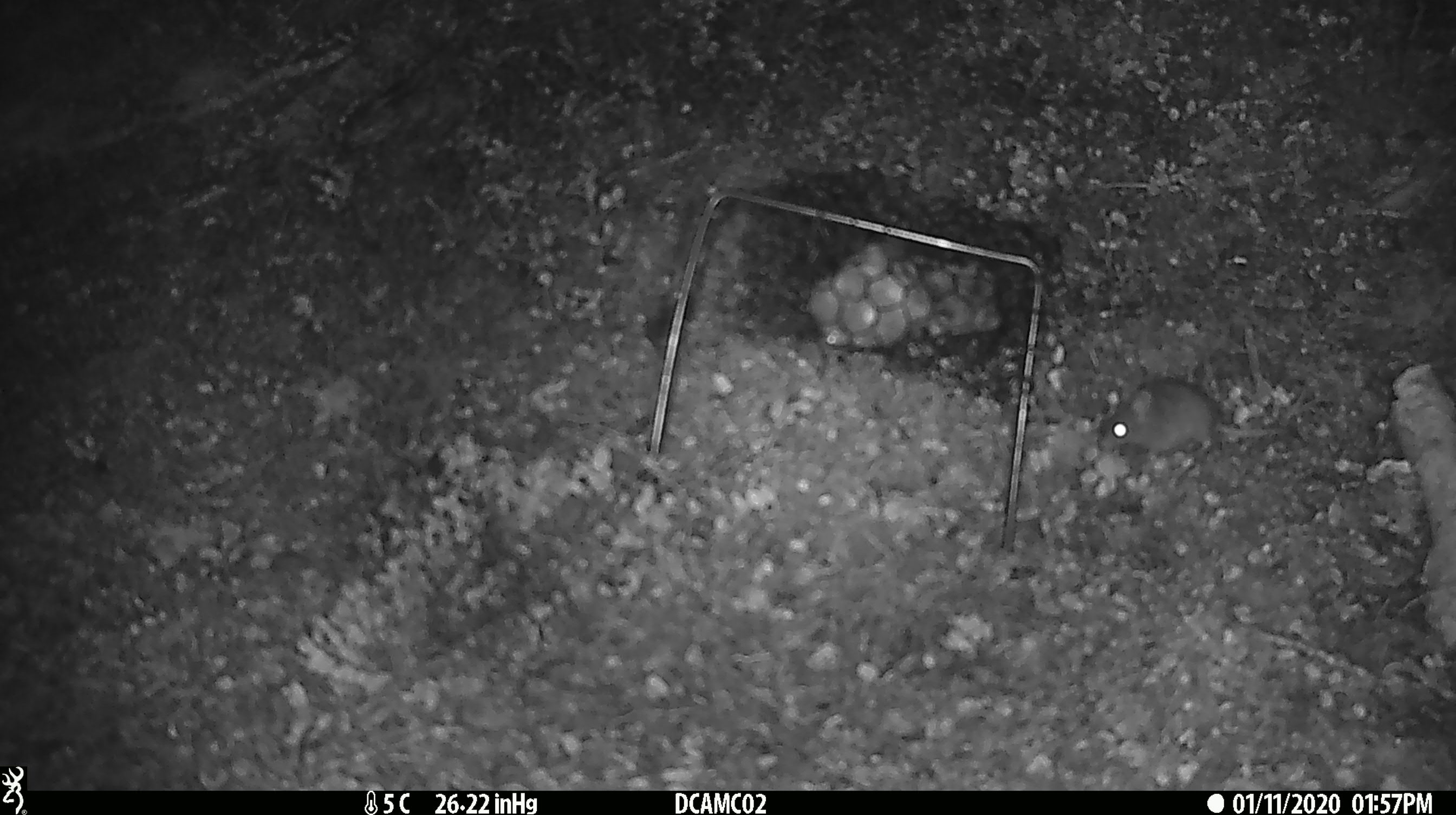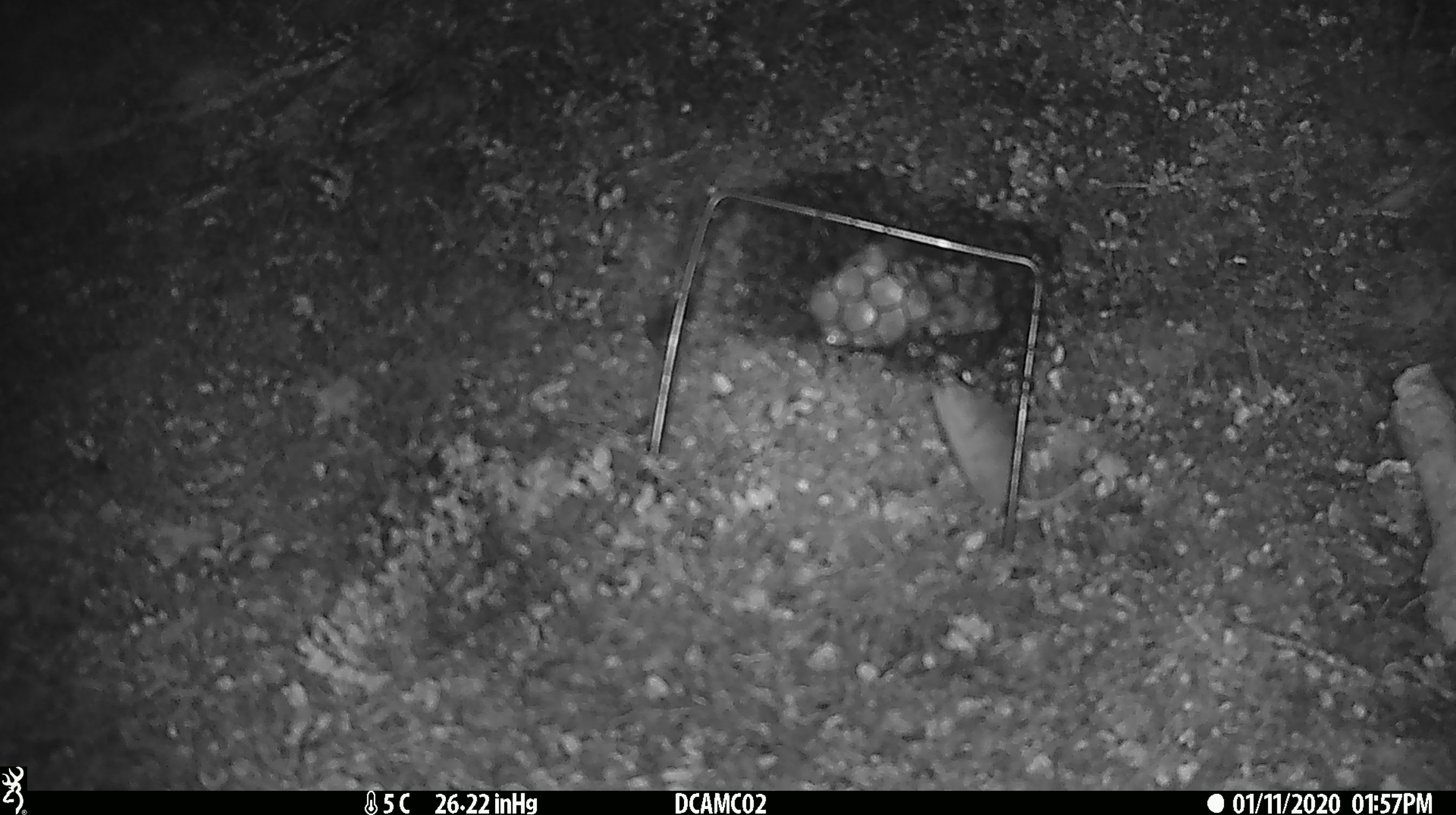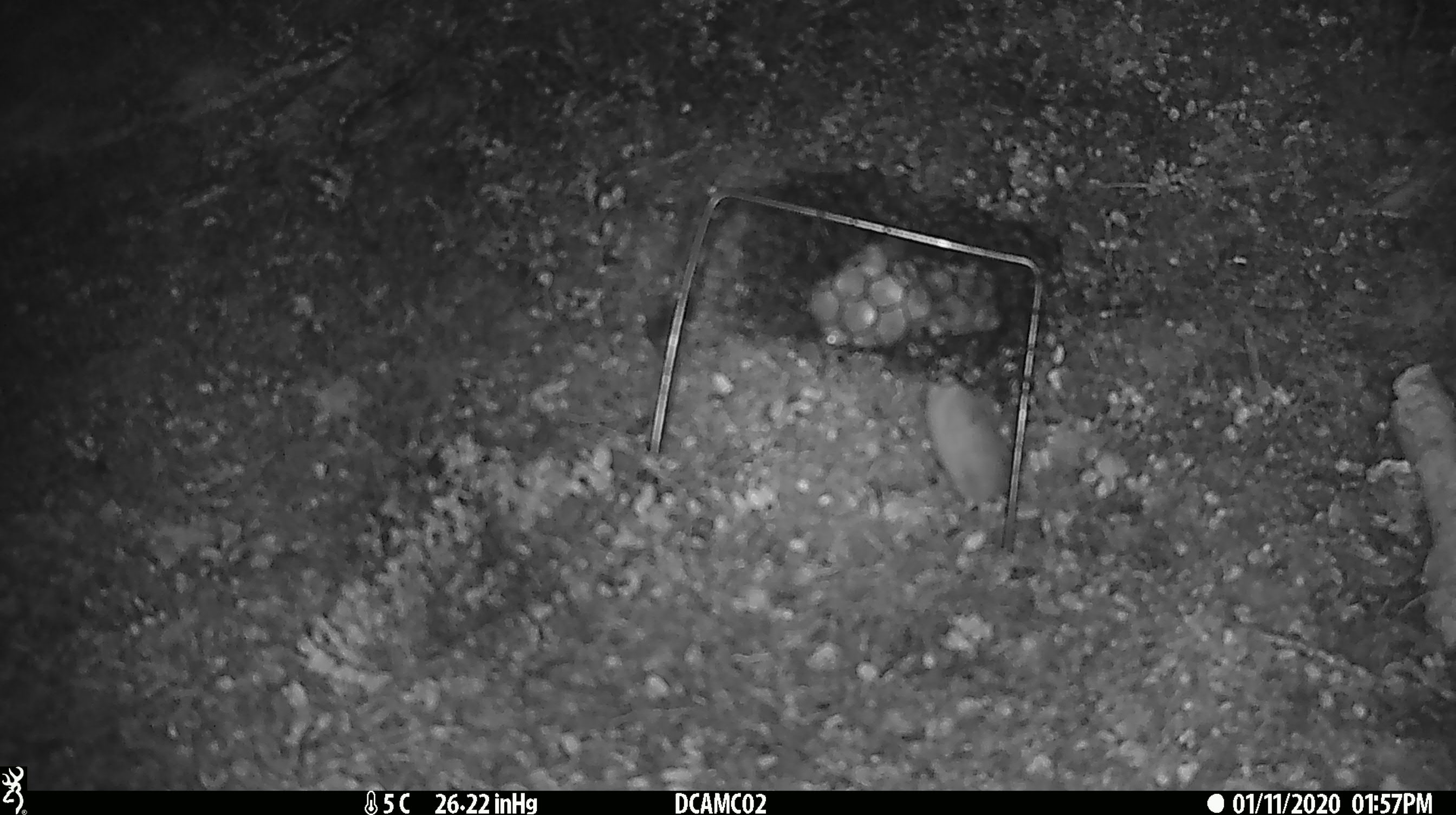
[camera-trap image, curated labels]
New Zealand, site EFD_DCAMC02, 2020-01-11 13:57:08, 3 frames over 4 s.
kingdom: Animalia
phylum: Chordata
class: Mammalia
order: Rodentia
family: Muridae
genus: Mus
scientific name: Mus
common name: mouse